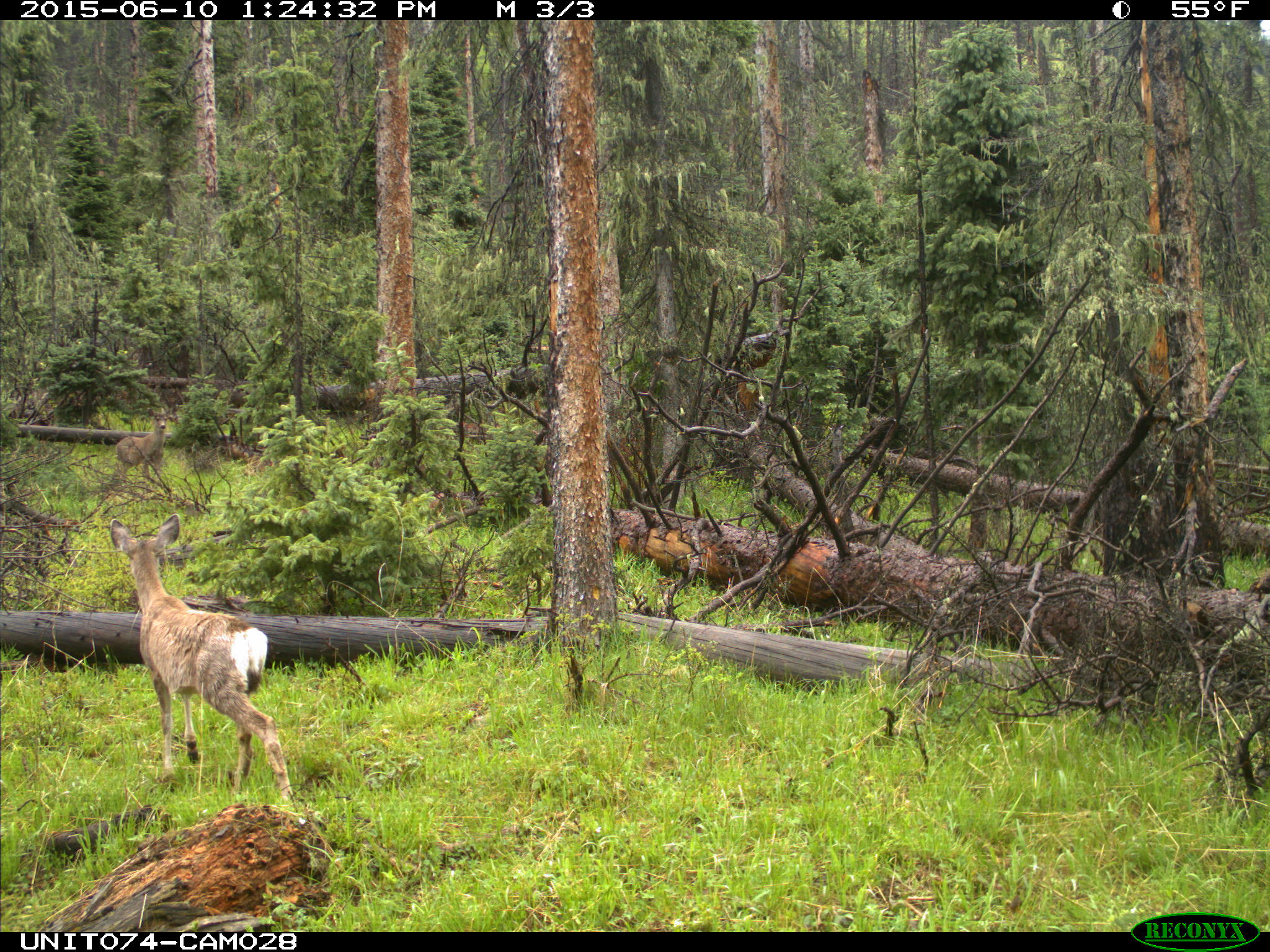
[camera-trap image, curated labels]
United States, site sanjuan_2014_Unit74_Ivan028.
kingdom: Animalia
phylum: Chordata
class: Mammalia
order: Artiodactyla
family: Cervidae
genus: Odocoileus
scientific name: Odocoileus hemionus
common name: mule deer